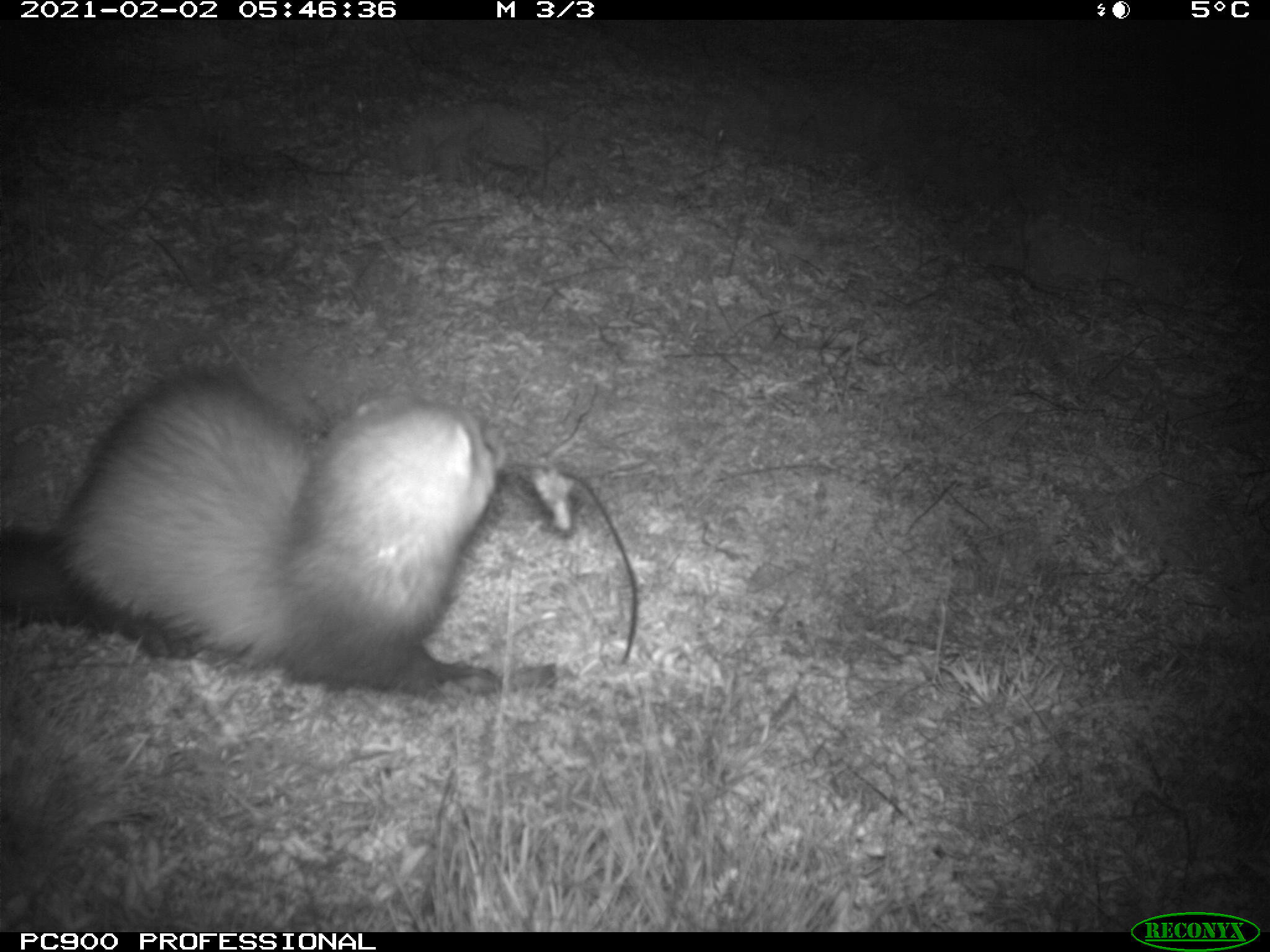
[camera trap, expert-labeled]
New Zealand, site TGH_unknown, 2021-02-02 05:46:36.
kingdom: Animalia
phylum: Chordata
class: Mammalia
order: Carnivora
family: Mustelidae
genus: Mustela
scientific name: Mustela furo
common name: ferret